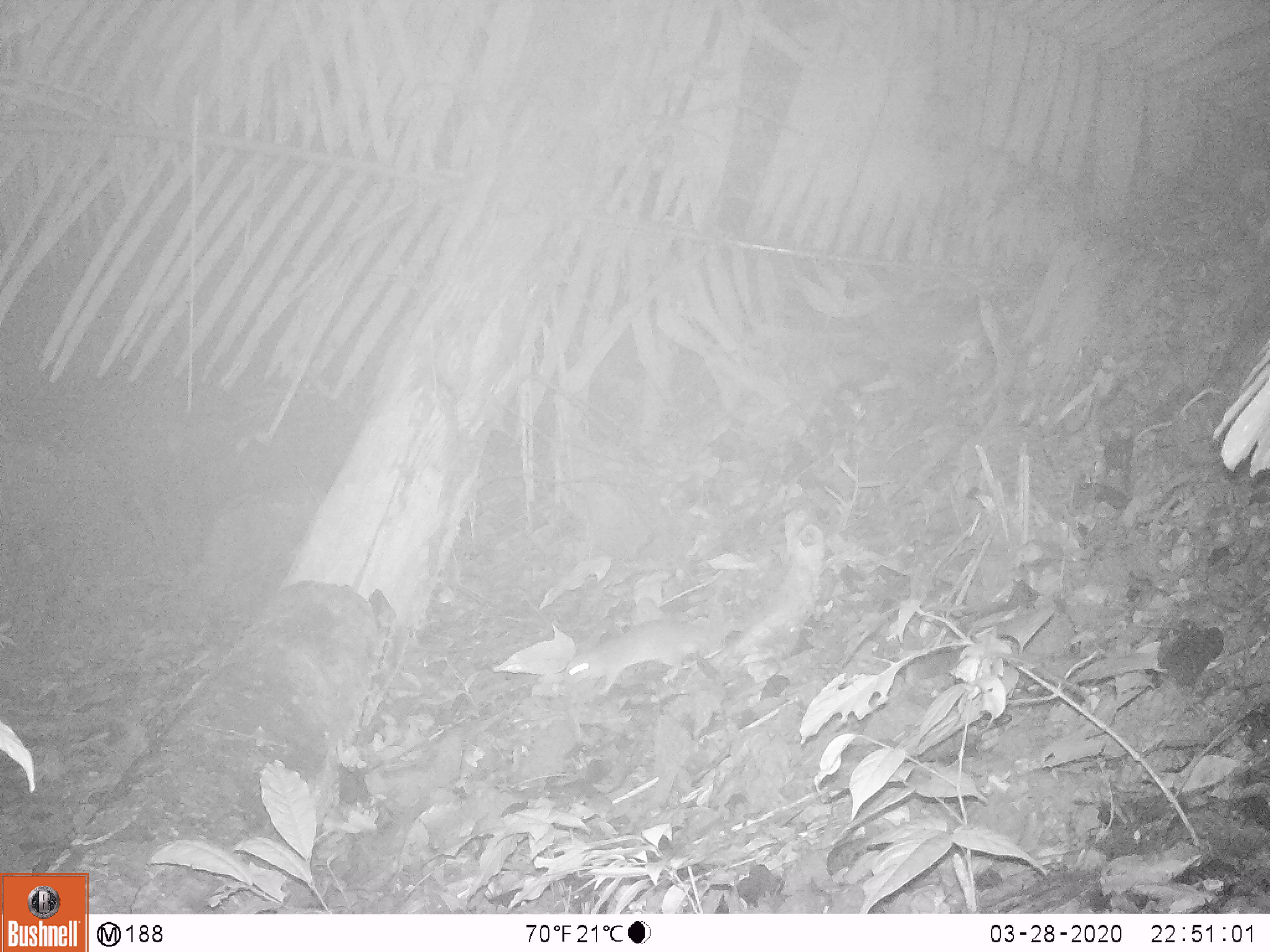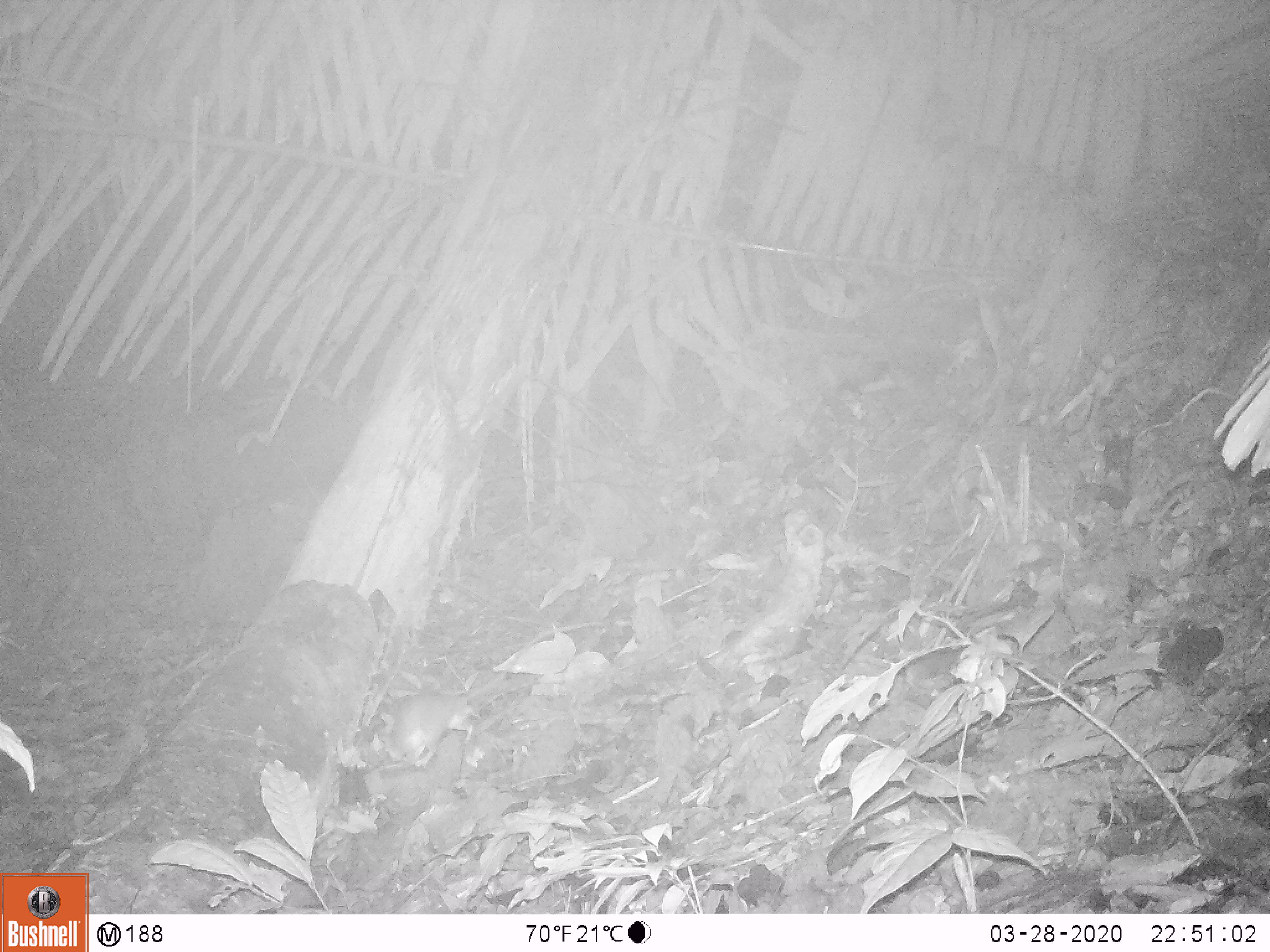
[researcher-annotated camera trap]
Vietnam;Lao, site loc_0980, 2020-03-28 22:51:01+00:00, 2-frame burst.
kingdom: Animalia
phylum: Chordata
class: Mammalia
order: Rodentia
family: Muridae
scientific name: Muridae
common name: old-world mice and rats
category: unidentified murid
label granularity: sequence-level